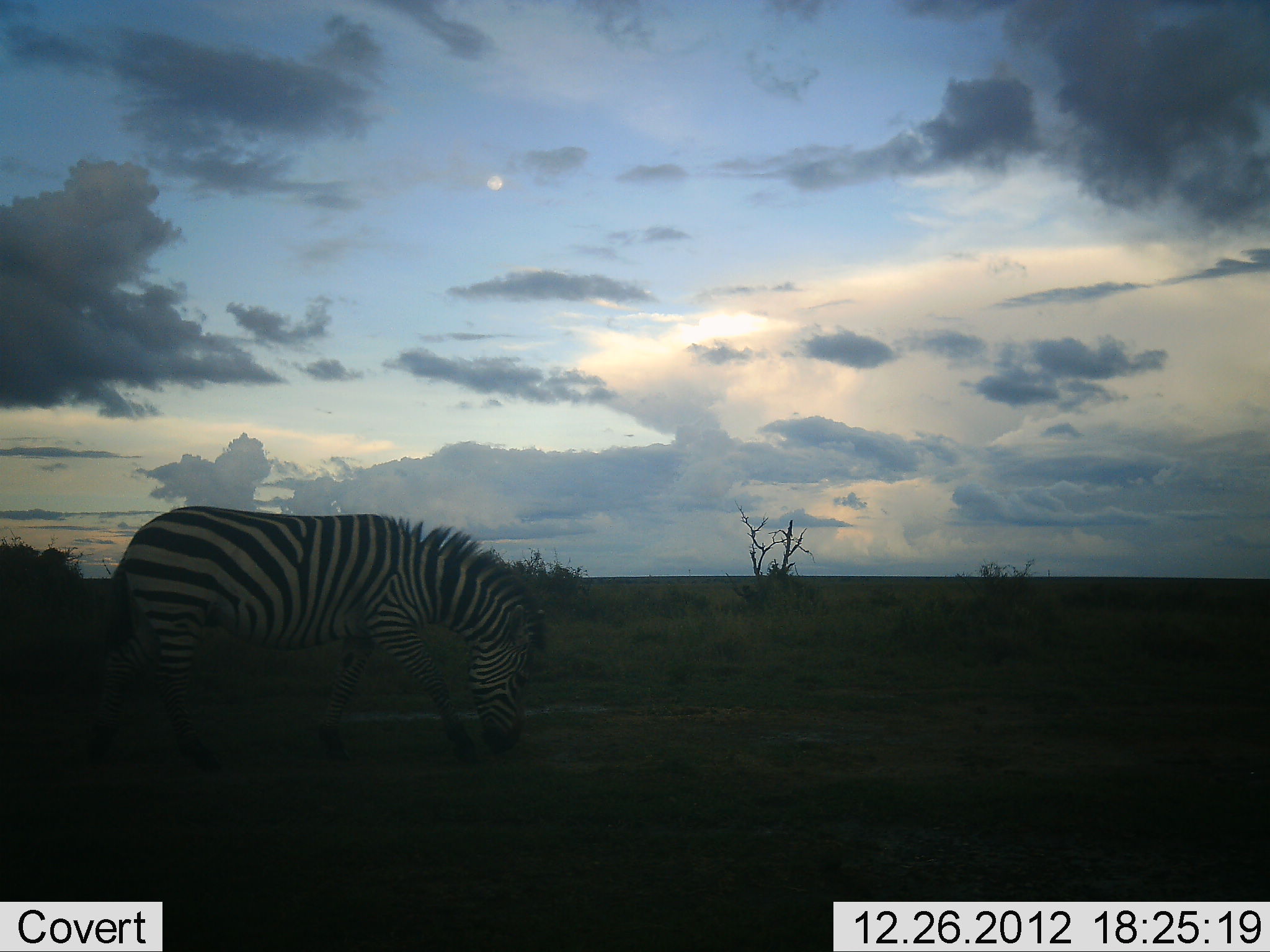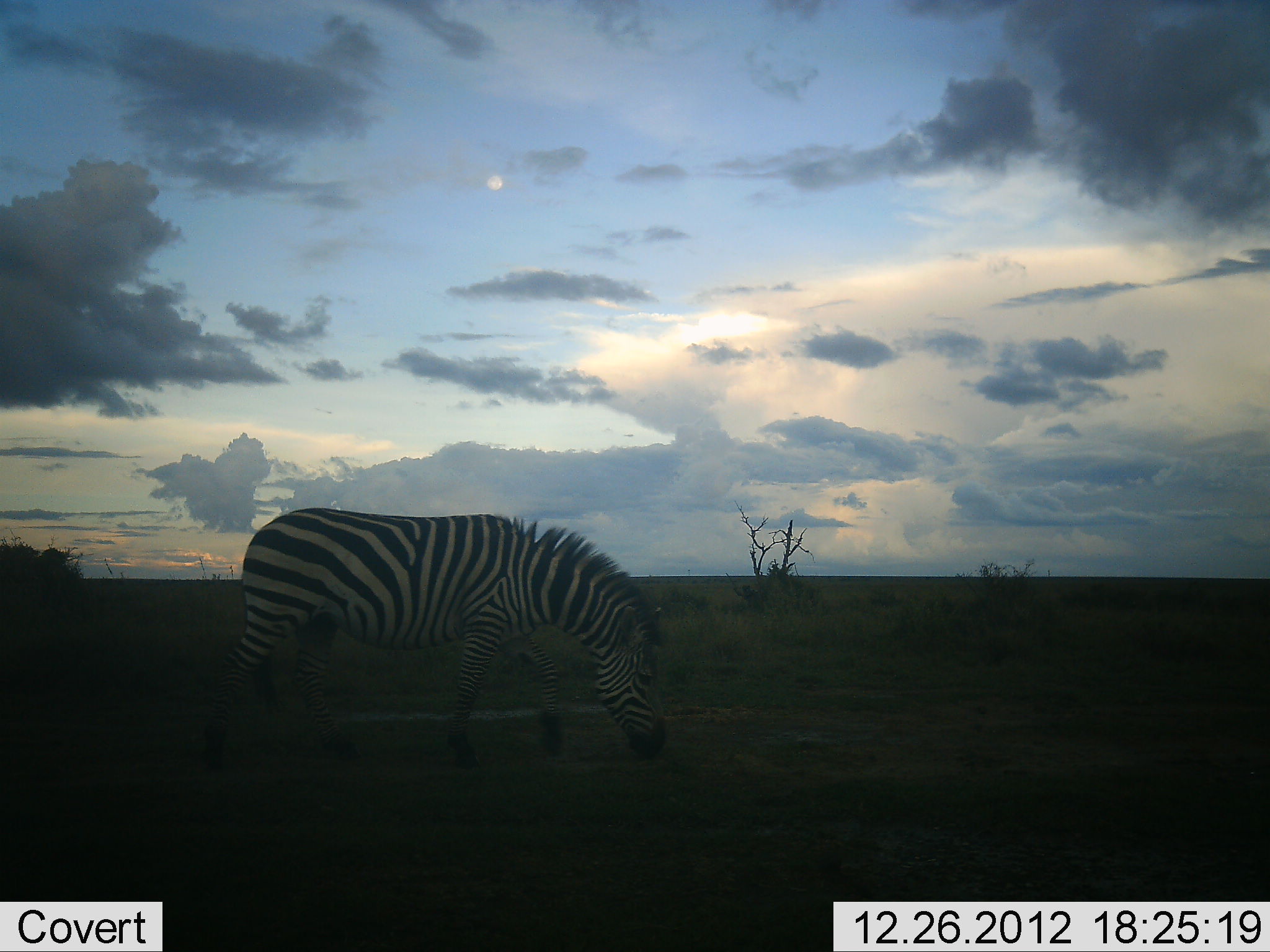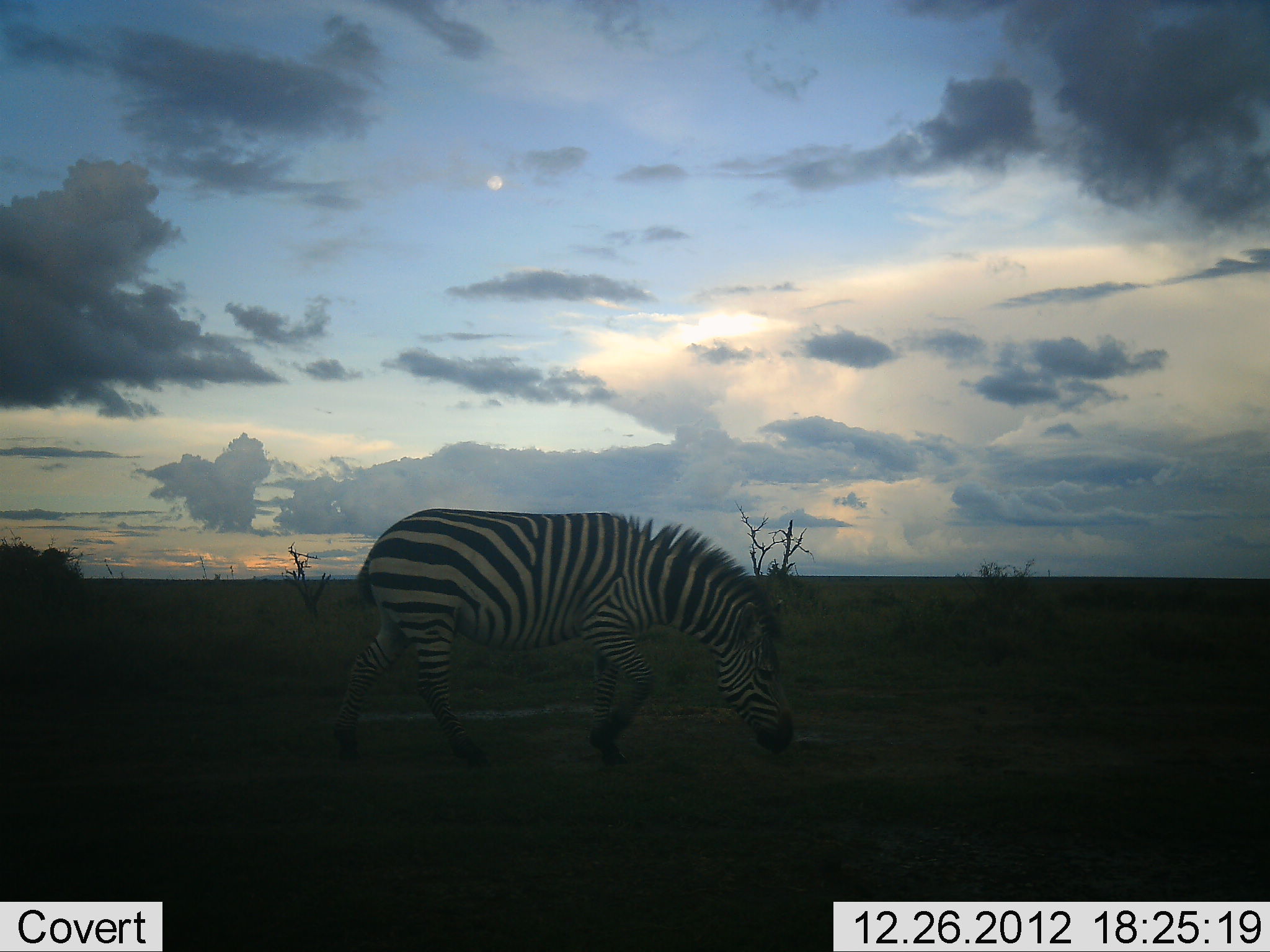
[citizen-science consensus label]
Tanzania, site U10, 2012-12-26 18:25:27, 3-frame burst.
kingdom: Animalia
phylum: Chordata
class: Mammalia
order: Perissodactyla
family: Equidae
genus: Equus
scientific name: Equus quagga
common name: plains zebra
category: zebra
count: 1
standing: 10%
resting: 0%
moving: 80%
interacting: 0%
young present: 0%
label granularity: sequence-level